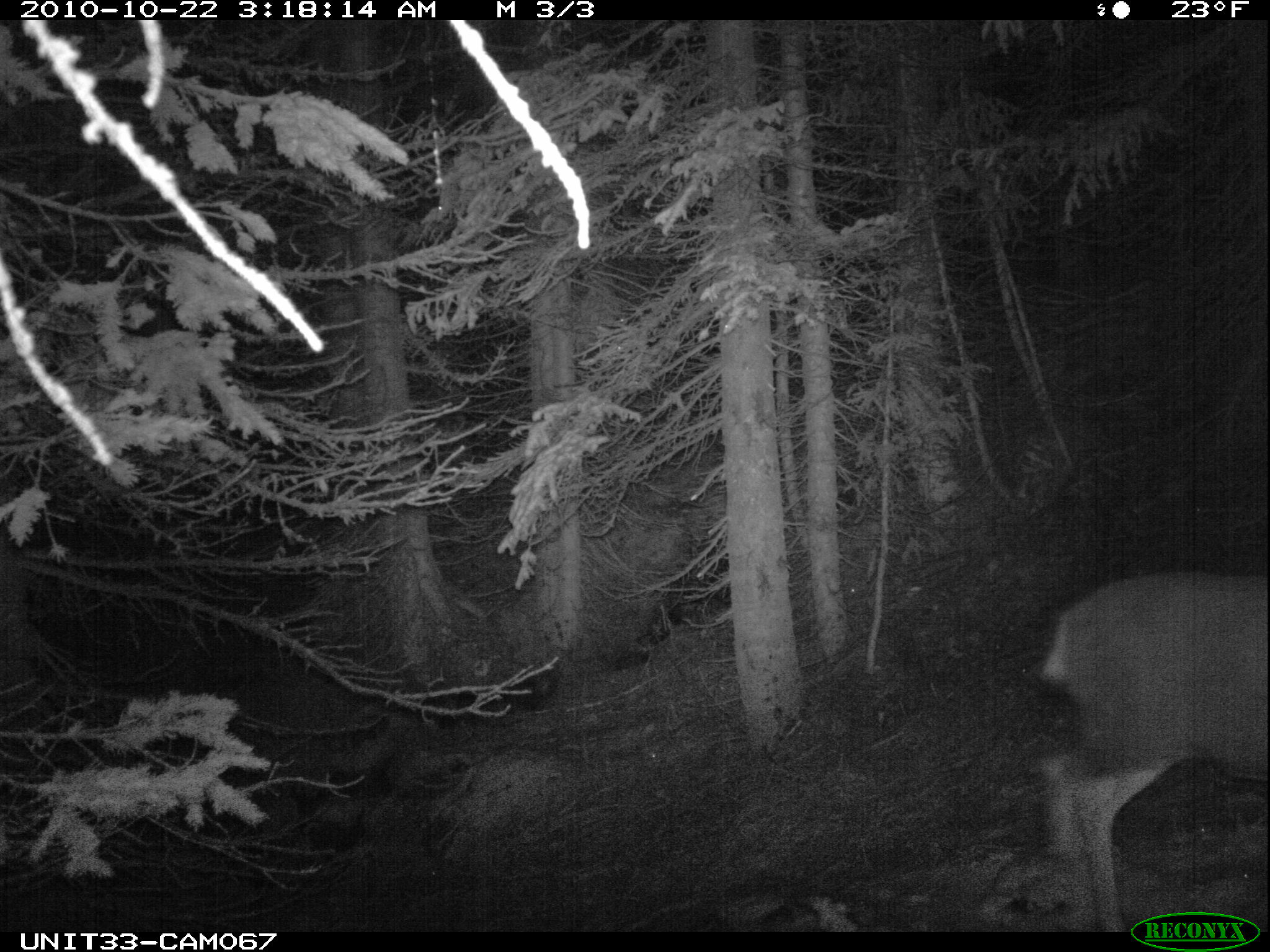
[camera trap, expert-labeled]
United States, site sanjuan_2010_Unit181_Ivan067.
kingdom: Animalia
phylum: Chordata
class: Mammalia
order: Artiodactyla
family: Cervidae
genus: Odocoileus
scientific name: Odocoileus hemionus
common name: mule deer